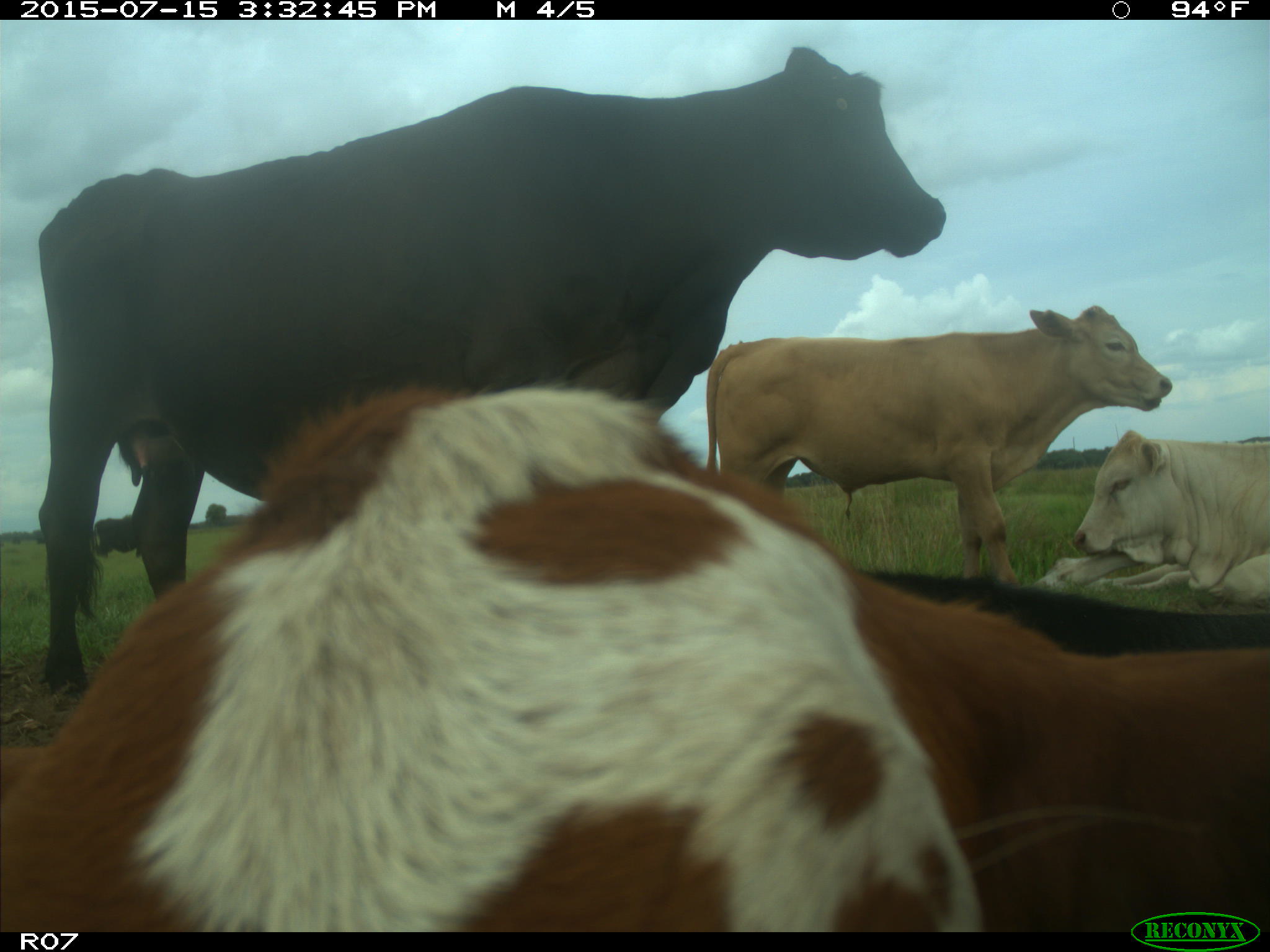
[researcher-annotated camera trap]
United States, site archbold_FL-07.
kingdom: Animalia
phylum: Chordata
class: Mammalia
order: Artiodactyla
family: Bovidae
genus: Bos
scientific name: Bos taurus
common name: domestic cow